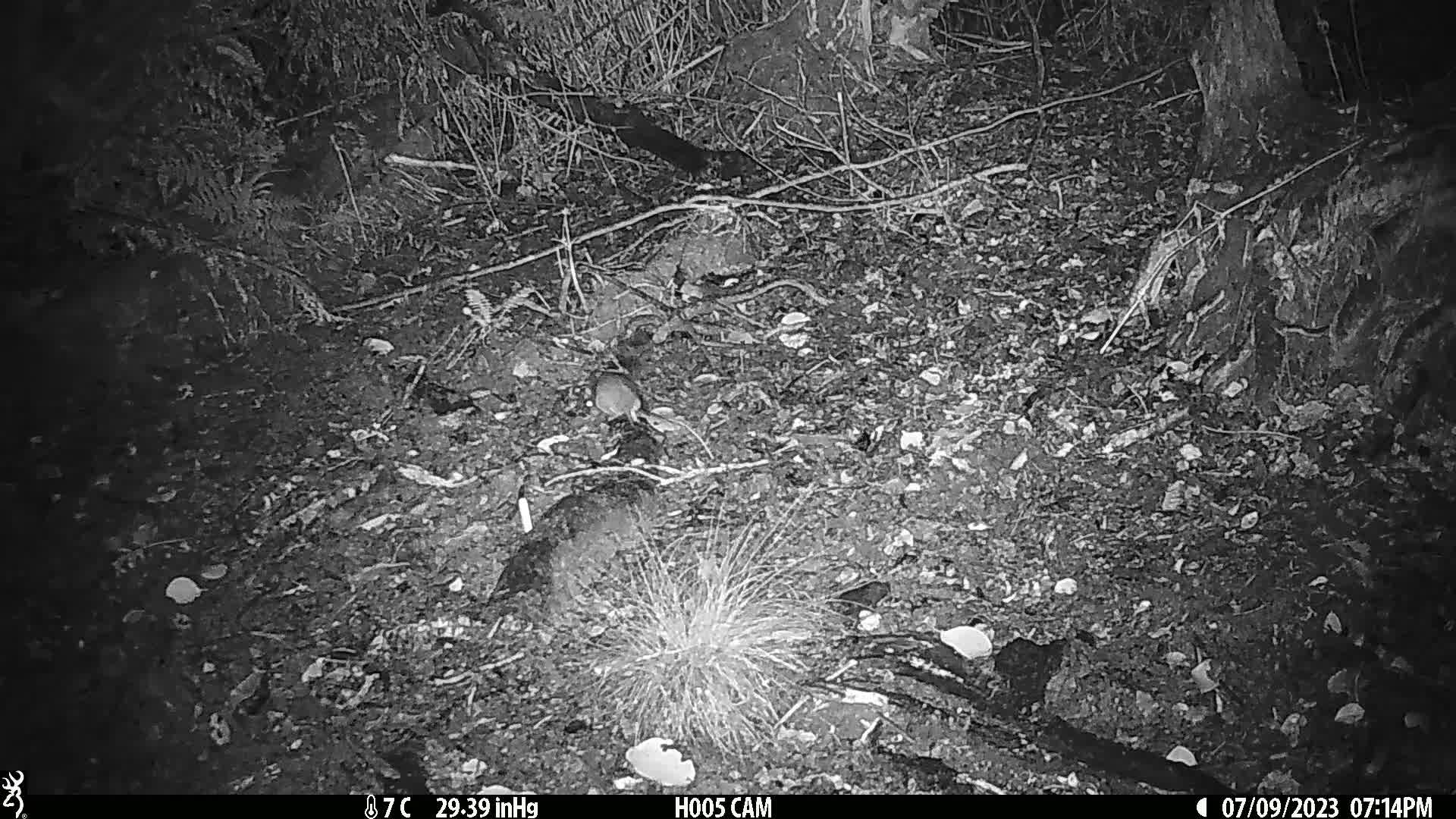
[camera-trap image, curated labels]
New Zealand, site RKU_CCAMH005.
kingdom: Animalia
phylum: Chordata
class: Mammalia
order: Rodentia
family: Muridae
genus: Rattus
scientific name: Rattus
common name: rat